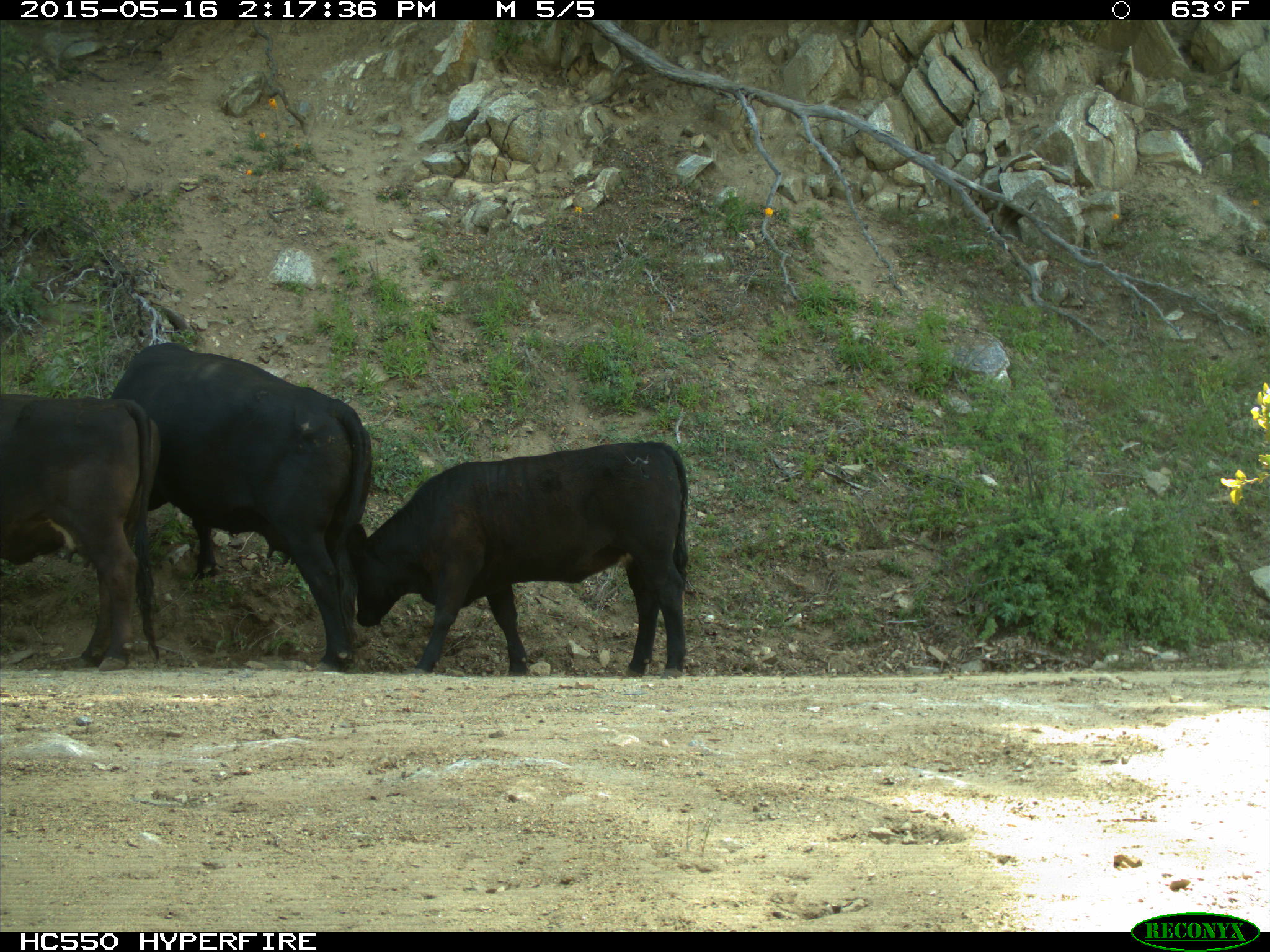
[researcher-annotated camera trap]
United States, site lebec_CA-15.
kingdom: Animalia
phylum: Chordata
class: Mammalia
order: Artiodactyla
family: Bovidae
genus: Bos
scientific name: Bos taurus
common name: domestic cow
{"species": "Bos taurus (domestic cow)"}